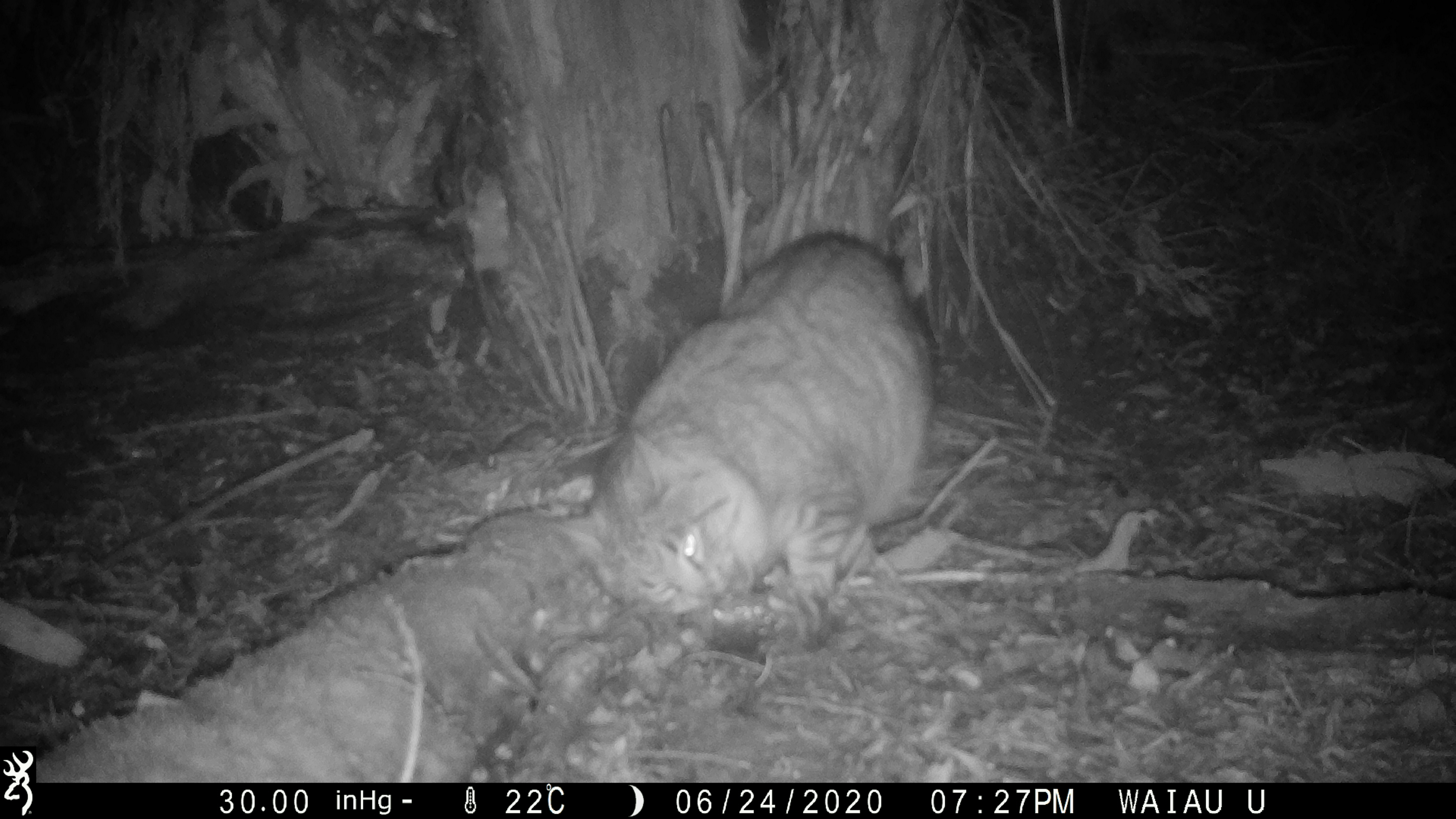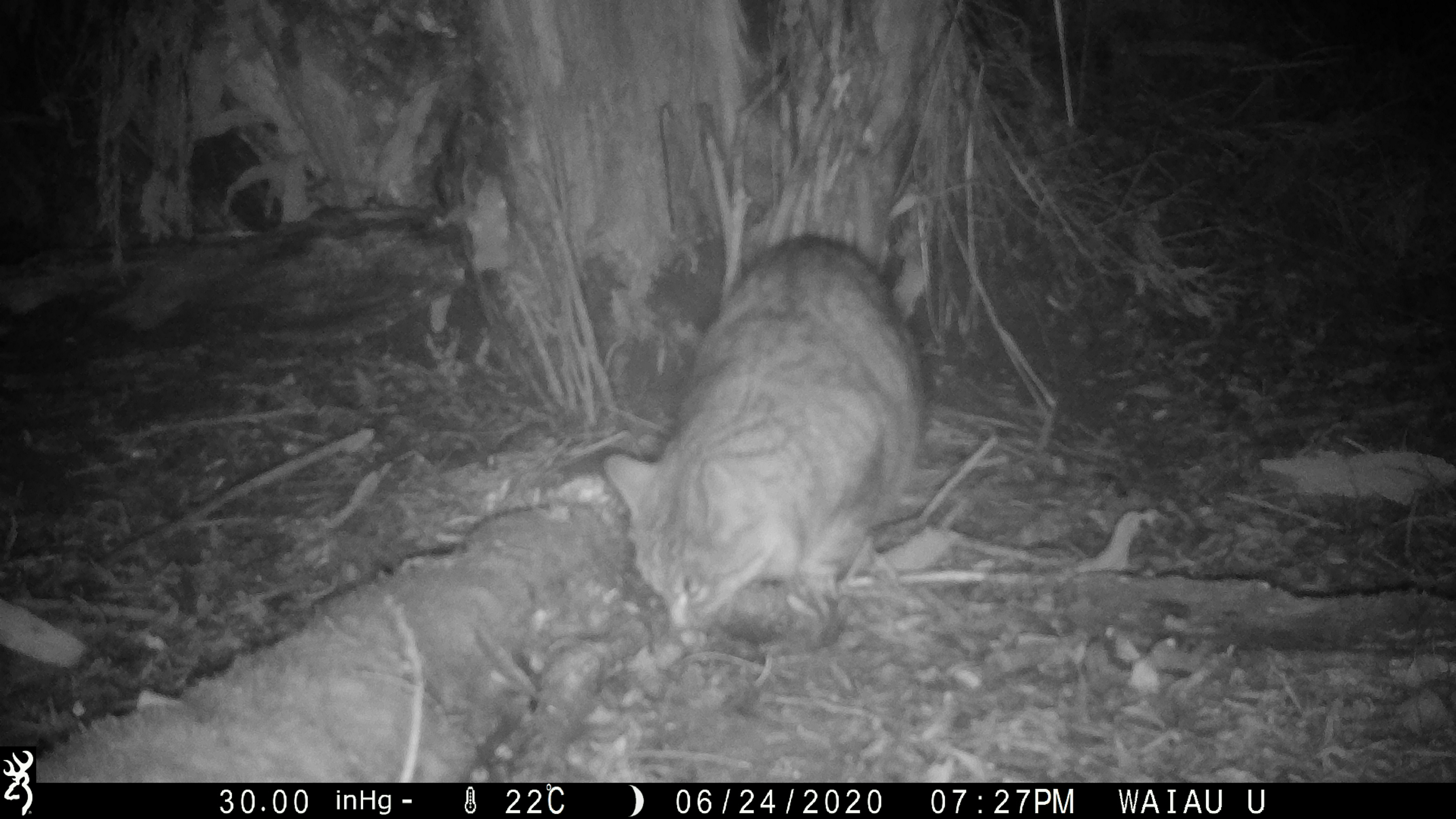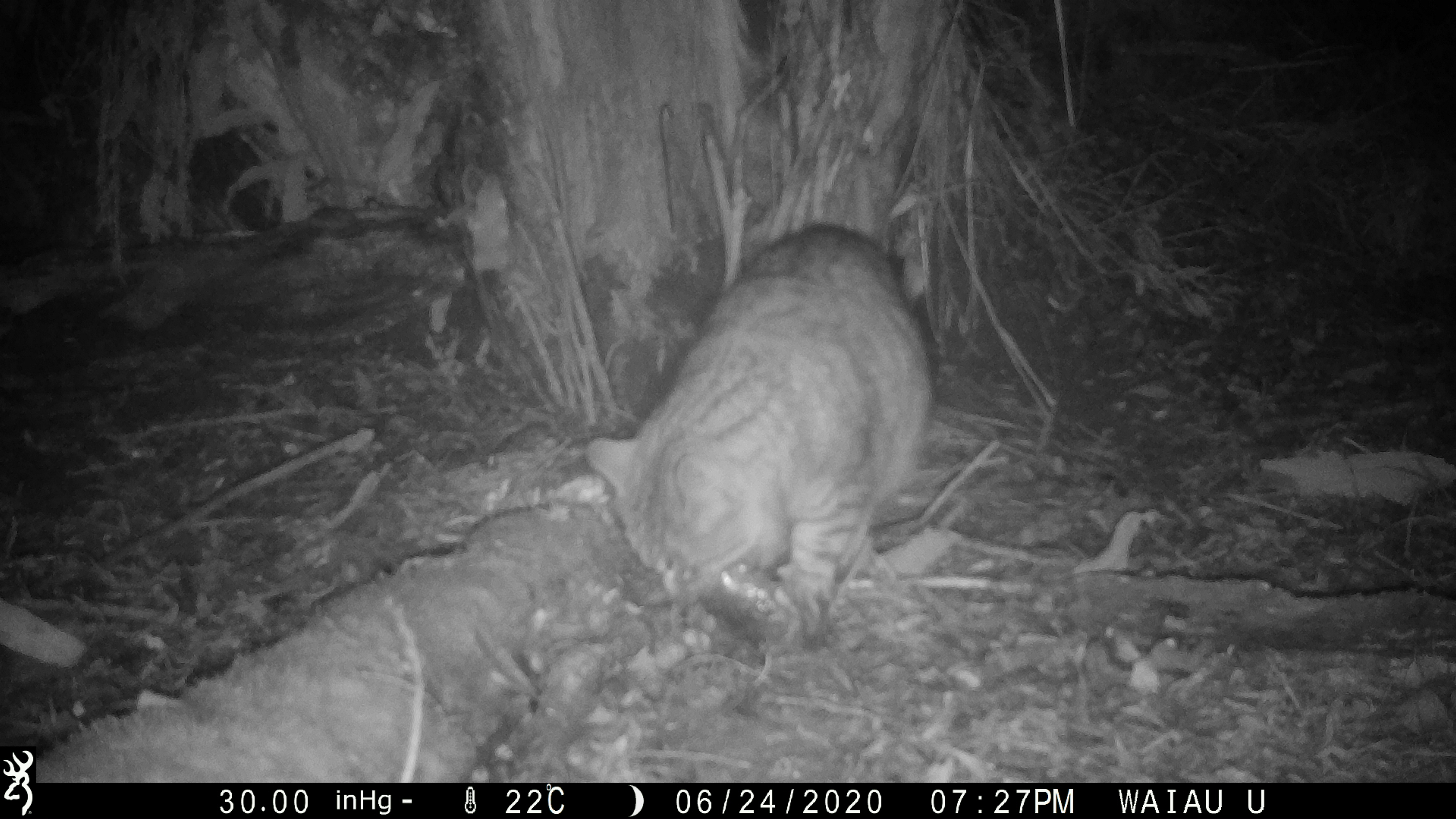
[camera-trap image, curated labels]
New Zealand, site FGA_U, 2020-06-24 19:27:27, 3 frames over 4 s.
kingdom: Animalia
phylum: Chordata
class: Mammalia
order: Carnivora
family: Felidae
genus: Felis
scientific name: Felis catus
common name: domestic cat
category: cat